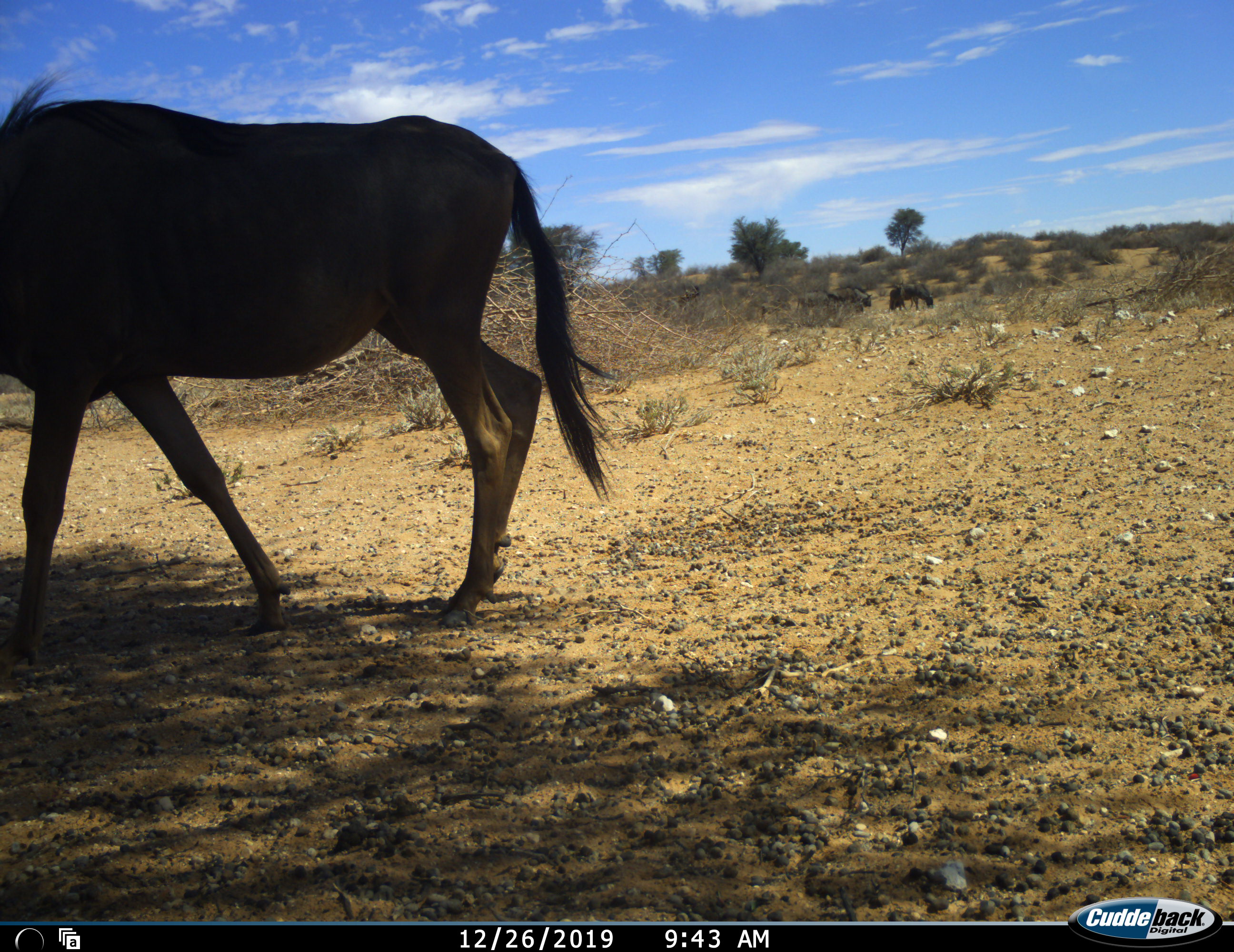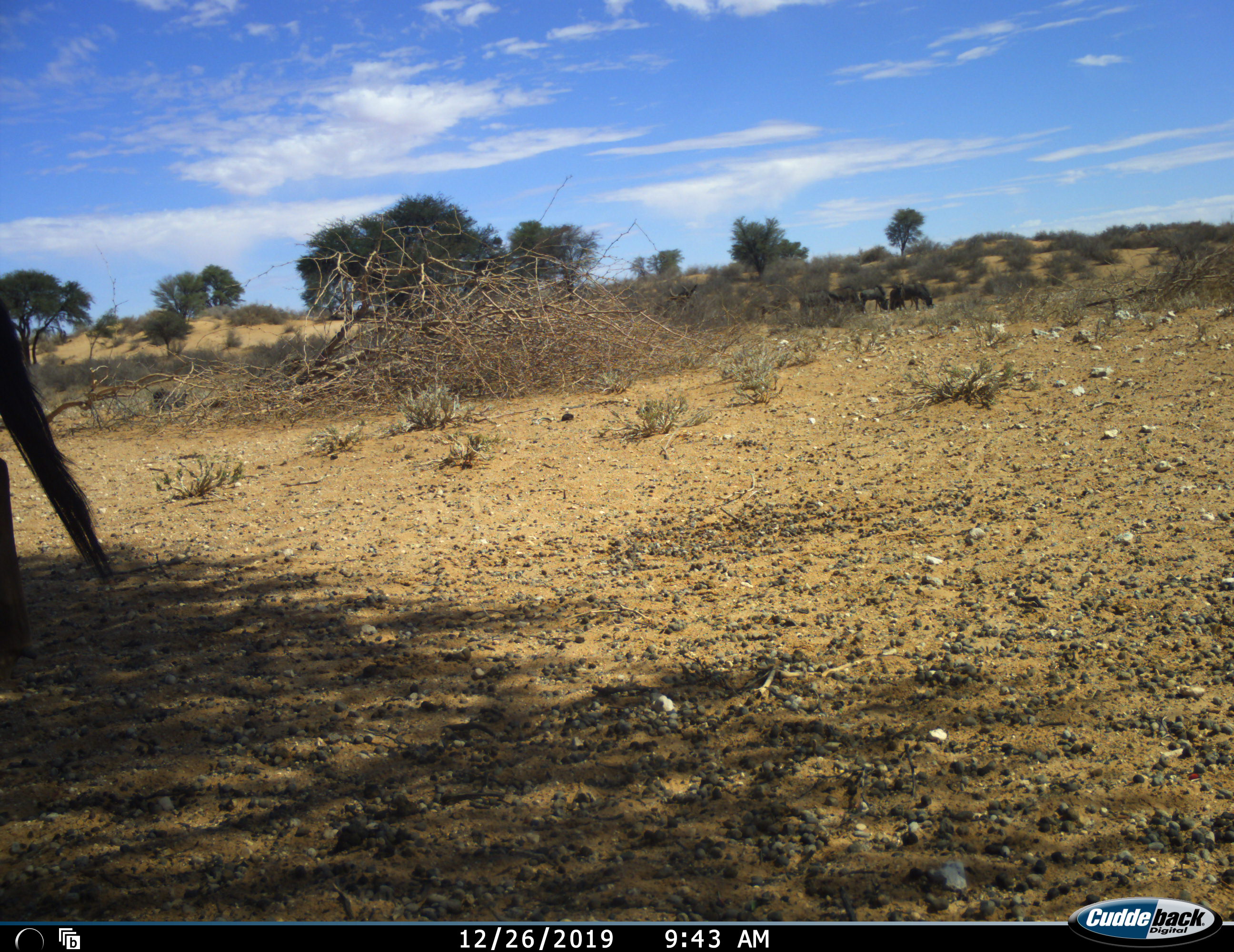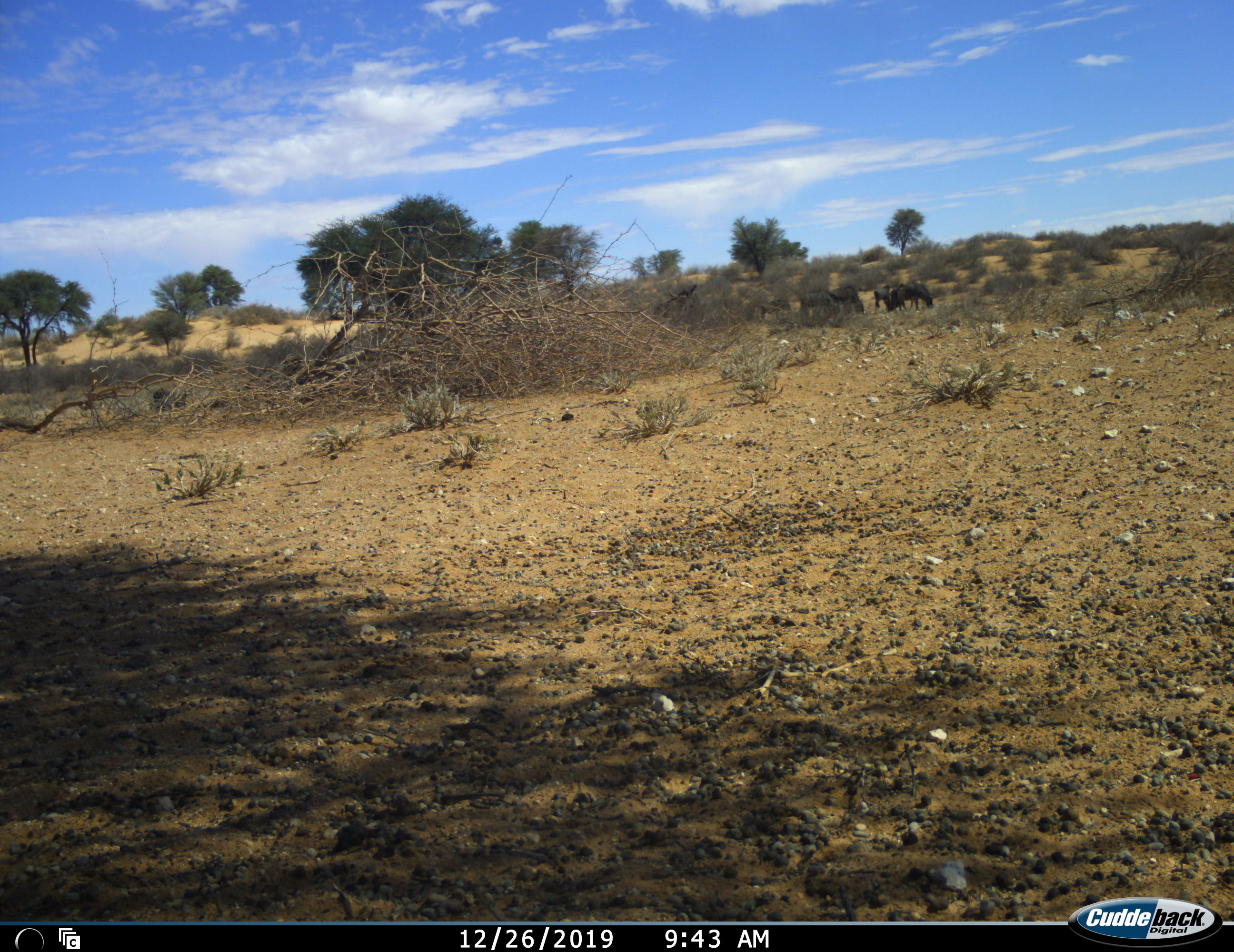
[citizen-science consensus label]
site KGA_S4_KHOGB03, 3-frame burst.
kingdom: Animalia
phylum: Chordata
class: Mammalia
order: Artiodactyla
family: Bovidae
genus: Connochaetes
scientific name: Connochaetes taurinus taurinus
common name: blue wildebeest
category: wildebeestblue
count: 6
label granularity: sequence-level